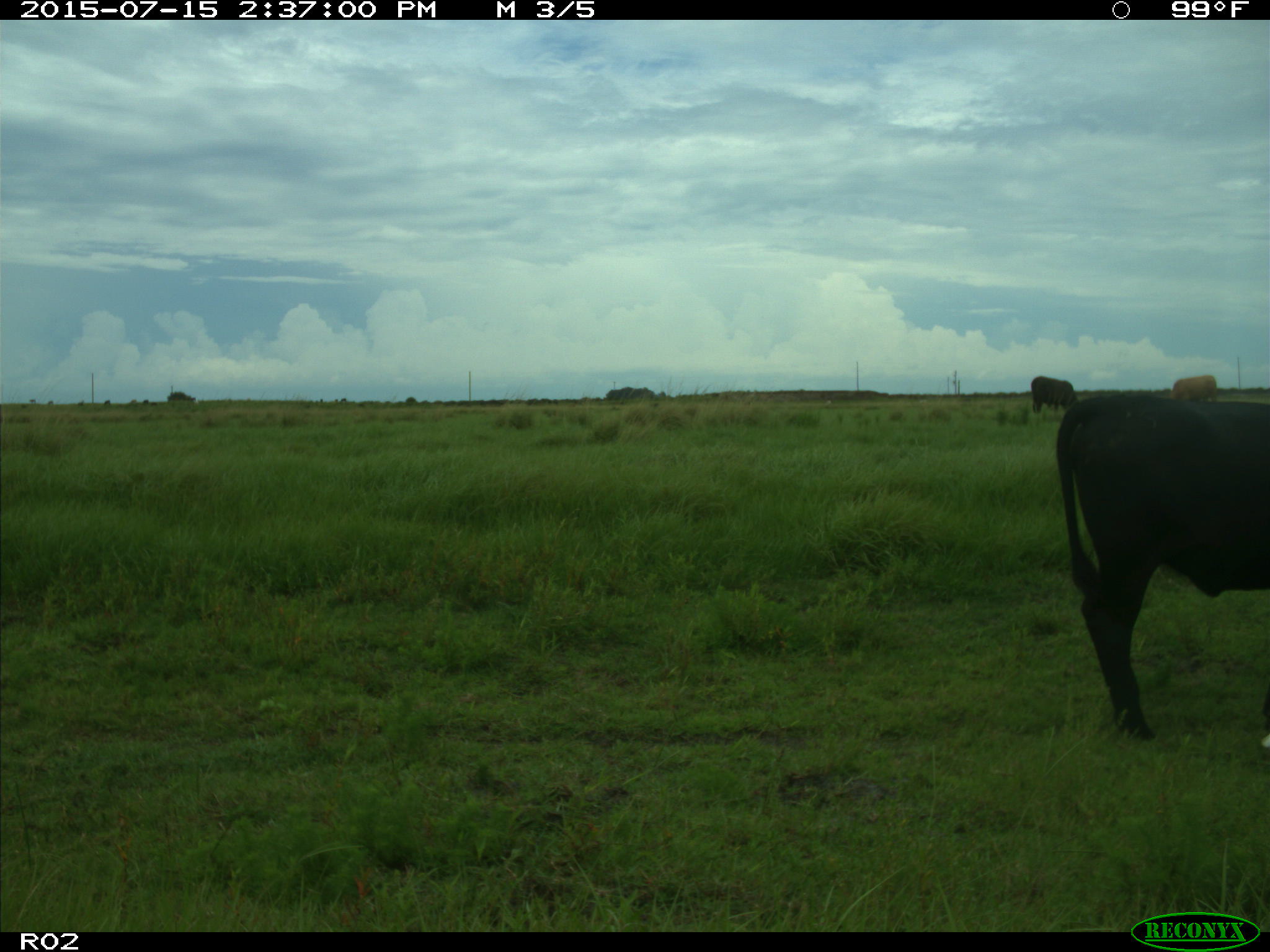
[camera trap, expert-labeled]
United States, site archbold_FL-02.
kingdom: Animalia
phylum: Chordata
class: Mammalia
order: Artiodactyla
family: Bovidae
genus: Bos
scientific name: Bos taurus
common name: domestic cow